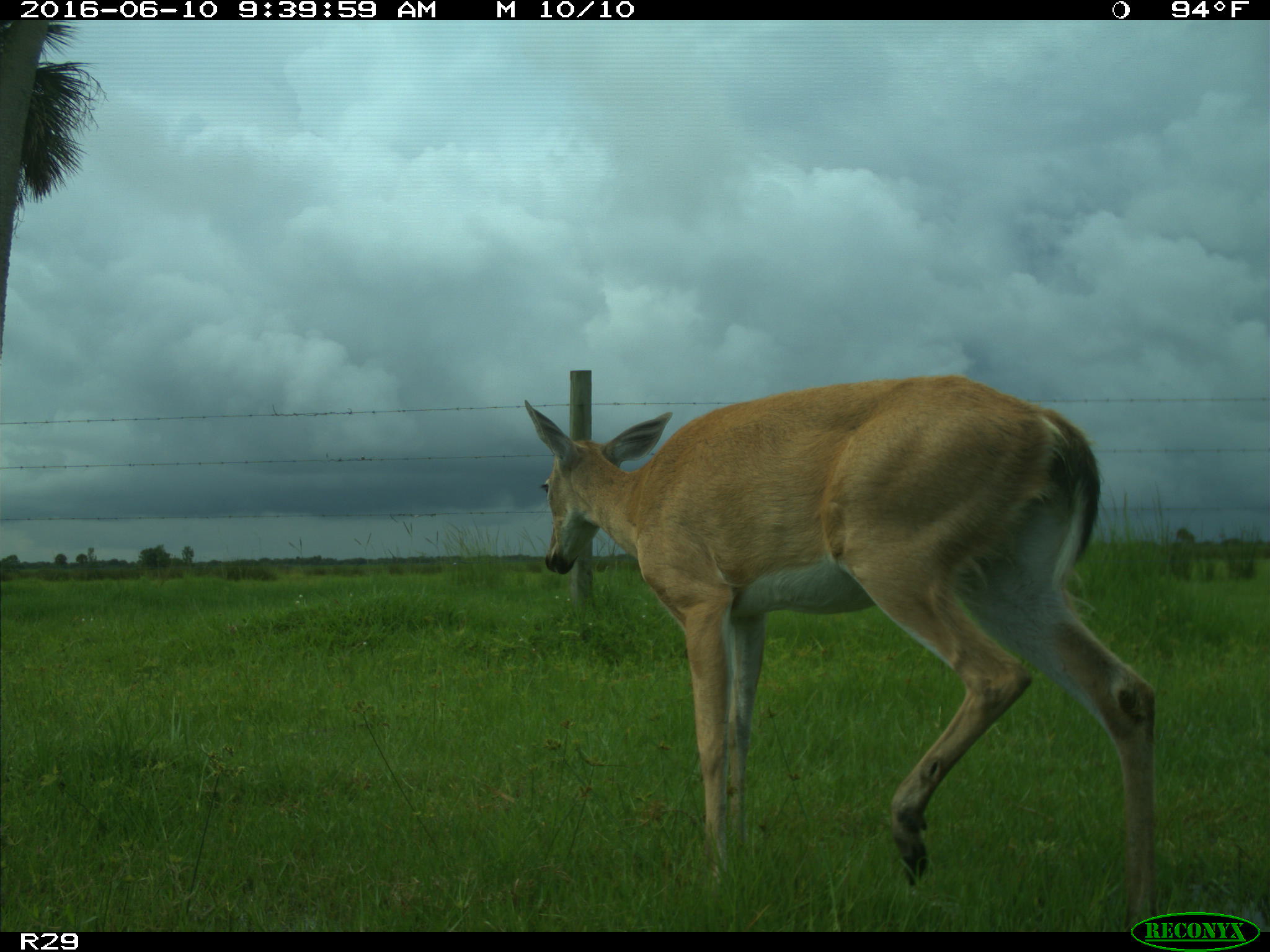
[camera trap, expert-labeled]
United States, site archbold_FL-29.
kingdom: Animalia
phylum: Chordata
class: Mammalia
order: Artiodactyla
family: Cervidae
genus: Odocoileus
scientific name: Odocoileus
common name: deer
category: unidentified deer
Unidentified deer (deer) (Odocoileus).